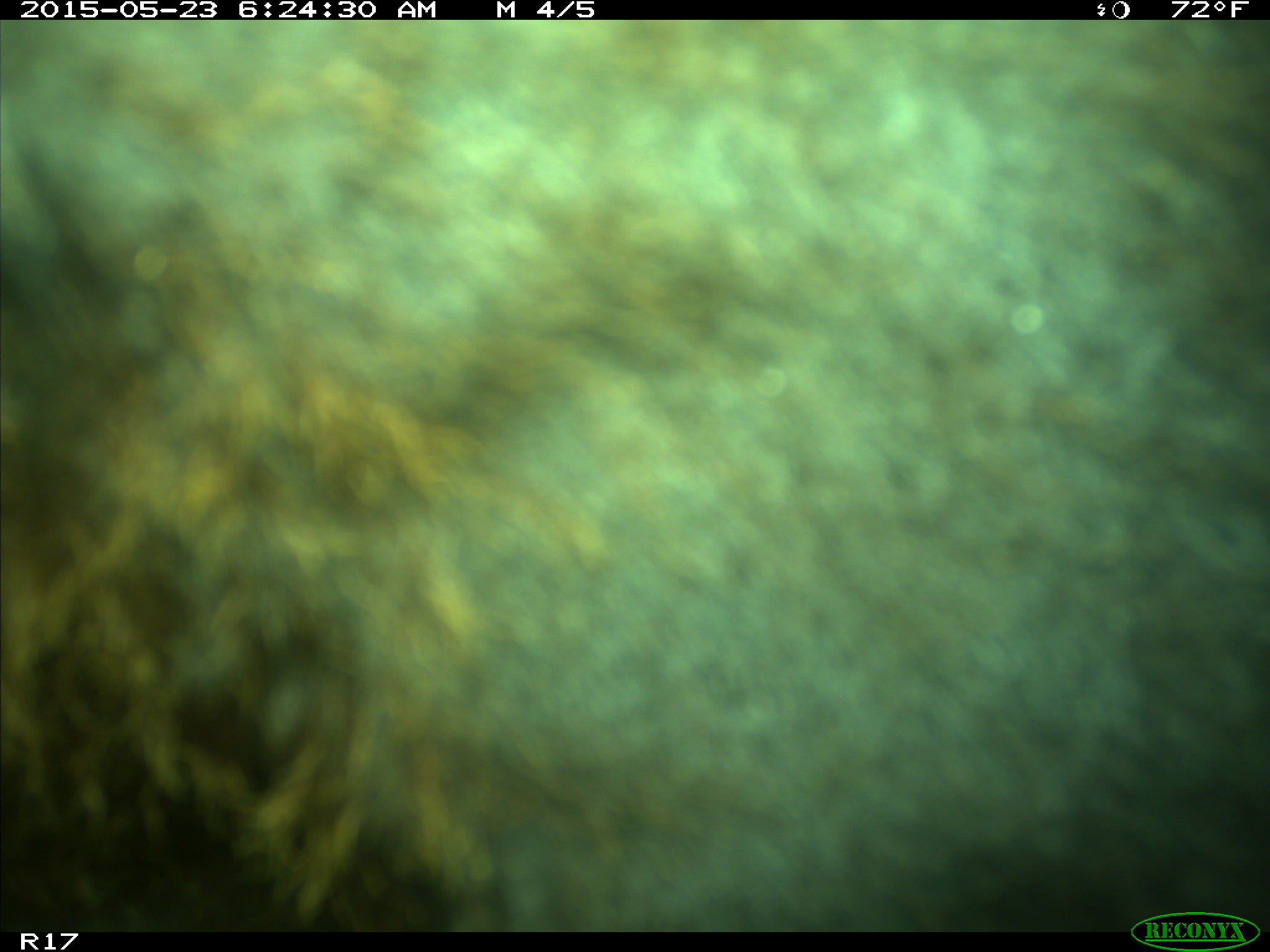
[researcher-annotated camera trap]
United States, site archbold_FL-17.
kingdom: Animalia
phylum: Chordata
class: Mammalia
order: Artiodactyla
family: Bovidae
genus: Bos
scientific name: Bos taurus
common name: domestic cow